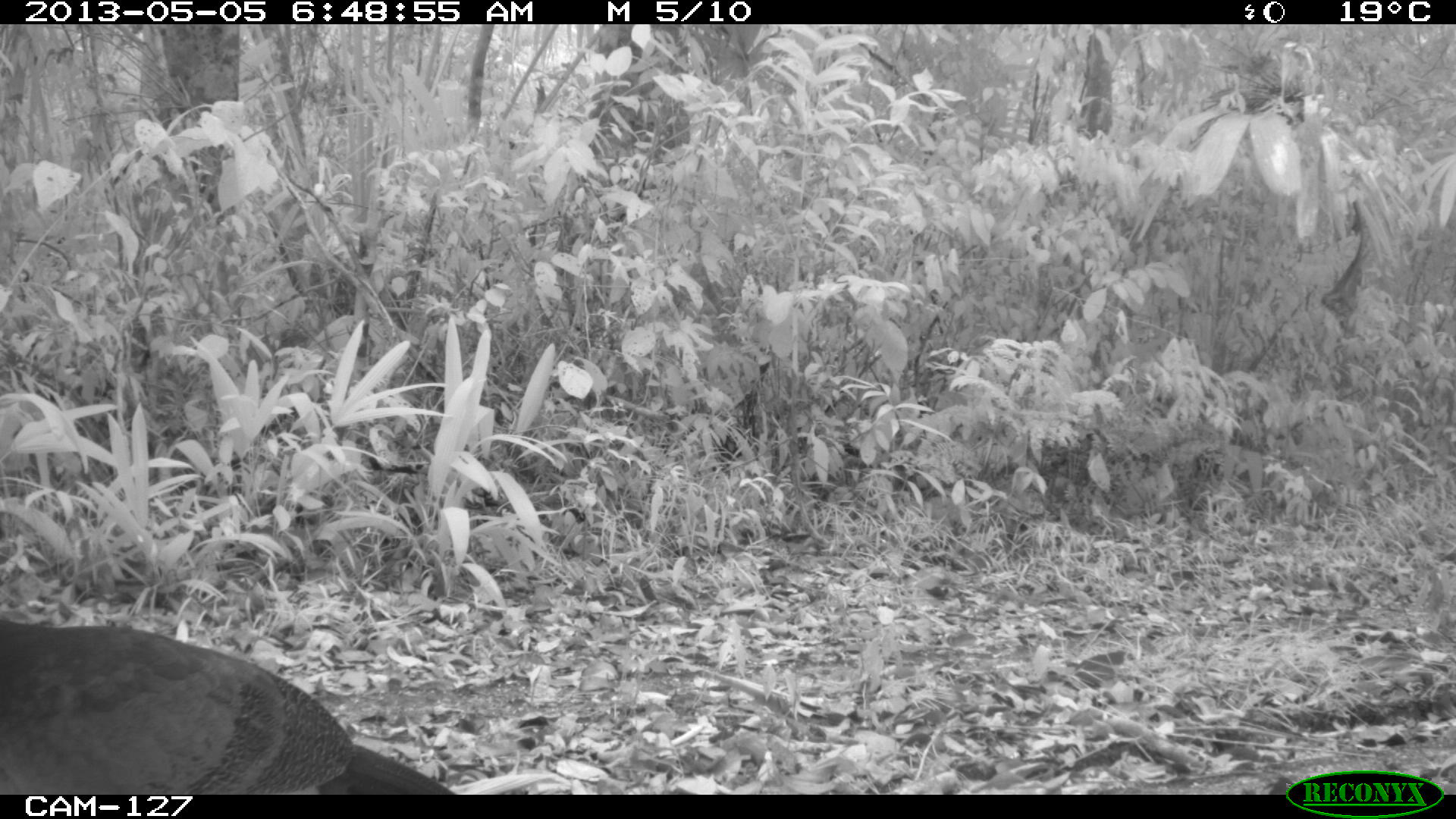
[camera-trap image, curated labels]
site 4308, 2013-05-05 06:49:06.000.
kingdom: Animalia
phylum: Chordata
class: Aves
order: Galliformes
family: Cracidae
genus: Crax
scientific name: Crax rubra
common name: great curassow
Crax rubra (great curassow), count 1, sex female.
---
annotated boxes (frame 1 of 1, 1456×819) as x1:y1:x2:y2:
crax rubra: 0:617:456:792